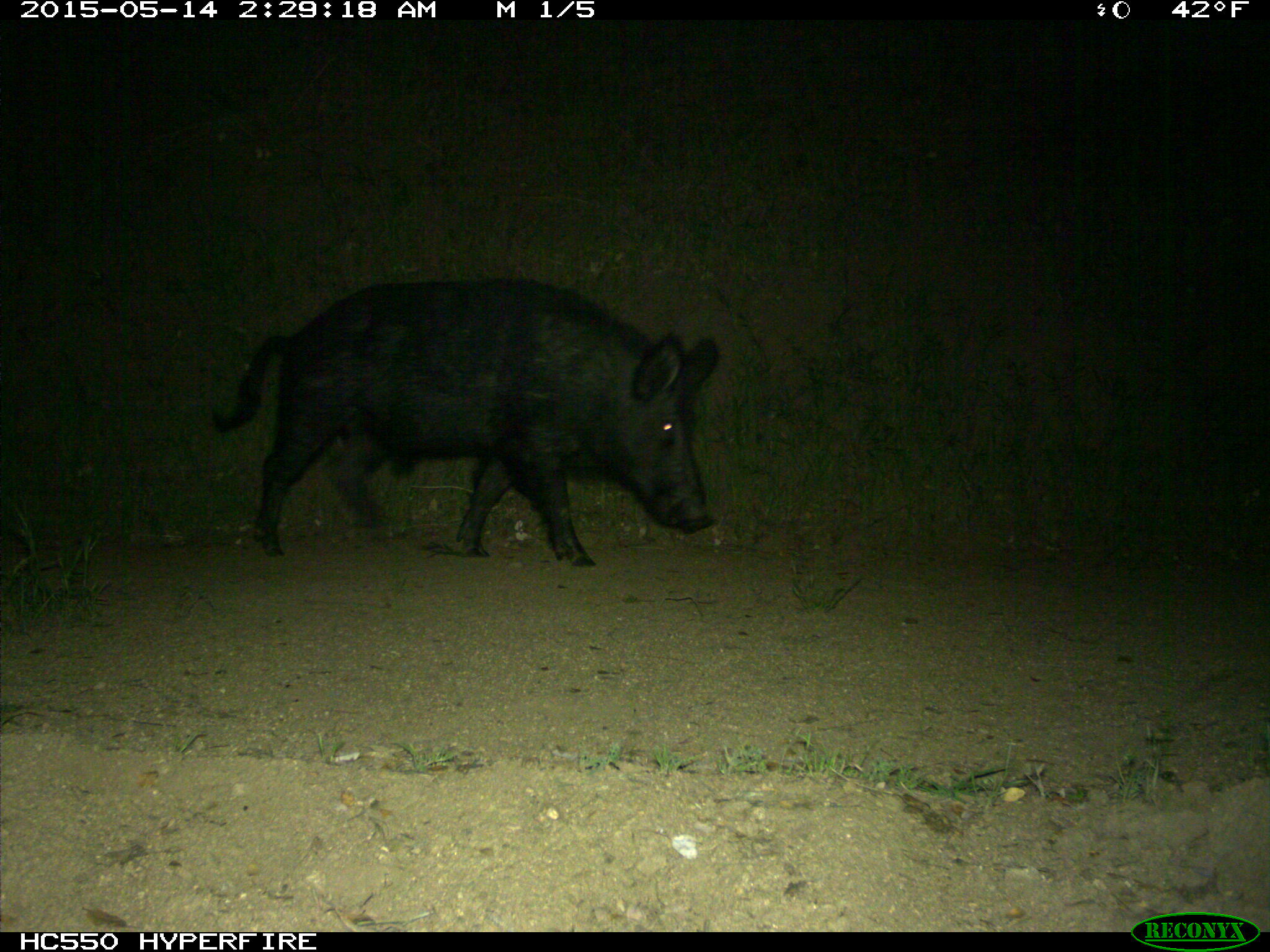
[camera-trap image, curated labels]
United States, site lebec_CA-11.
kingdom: Animalia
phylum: Chordata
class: Mammalia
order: Artiodactyla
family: Suidae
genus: Sus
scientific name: Sus scrofa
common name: wild boar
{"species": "Sus scrofa (wild boar)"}